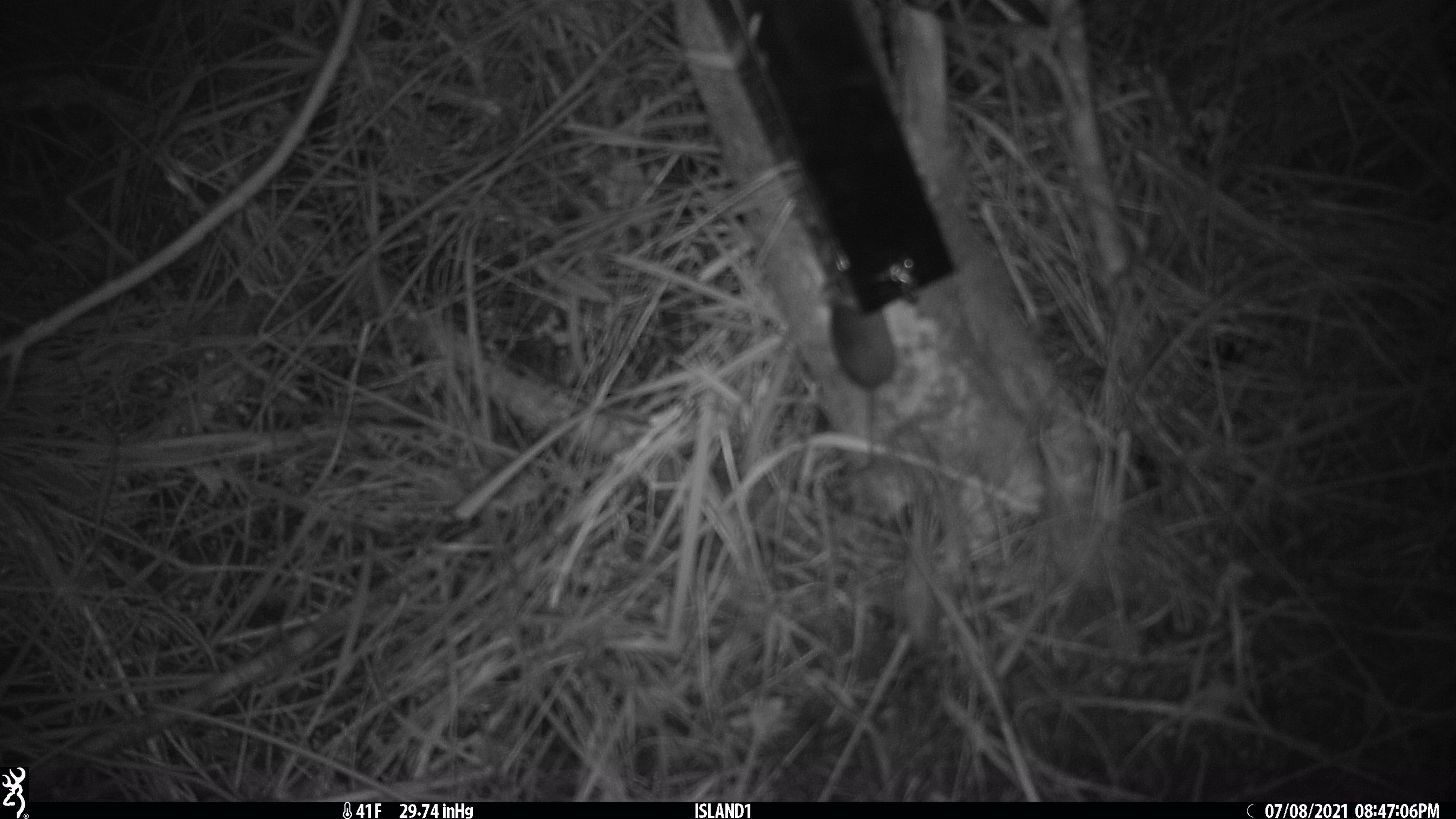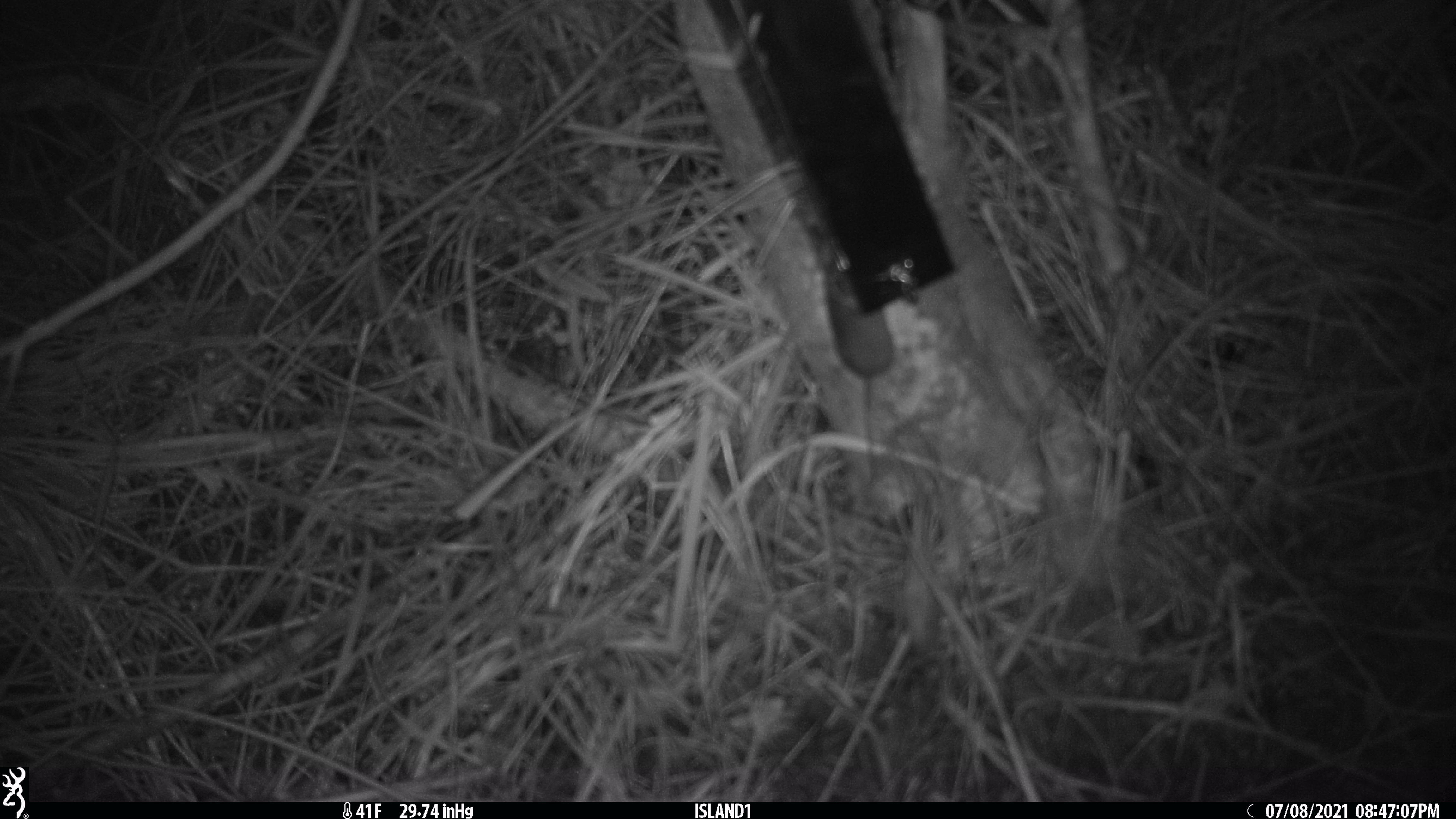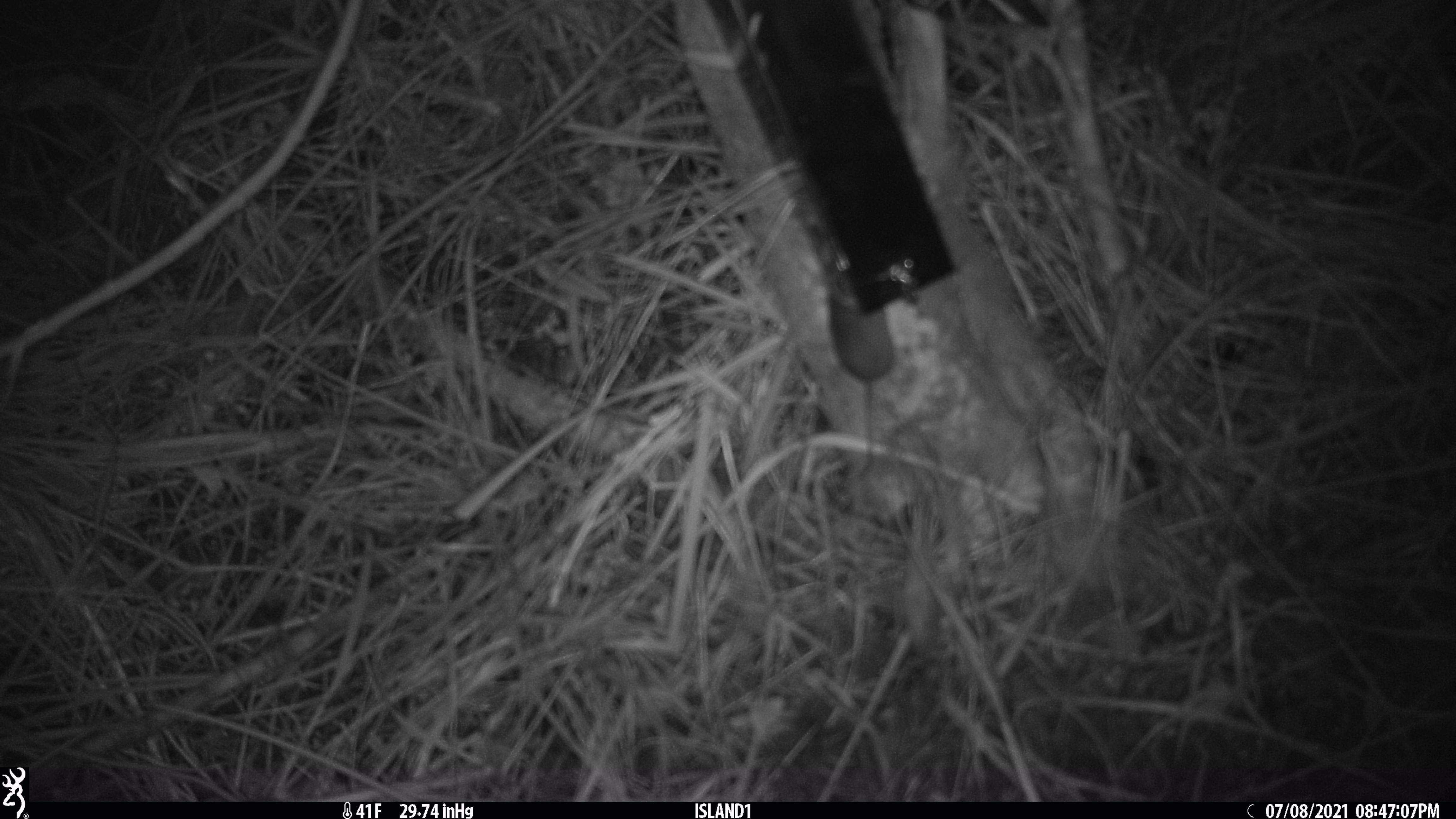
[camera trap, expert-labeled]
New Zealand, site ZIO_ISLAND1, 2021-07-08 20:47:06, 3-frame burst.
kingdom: Animalia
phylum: Chordata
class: Mammalia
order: Rodentia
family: Muridae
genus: Mus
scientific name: Mus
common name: mouse